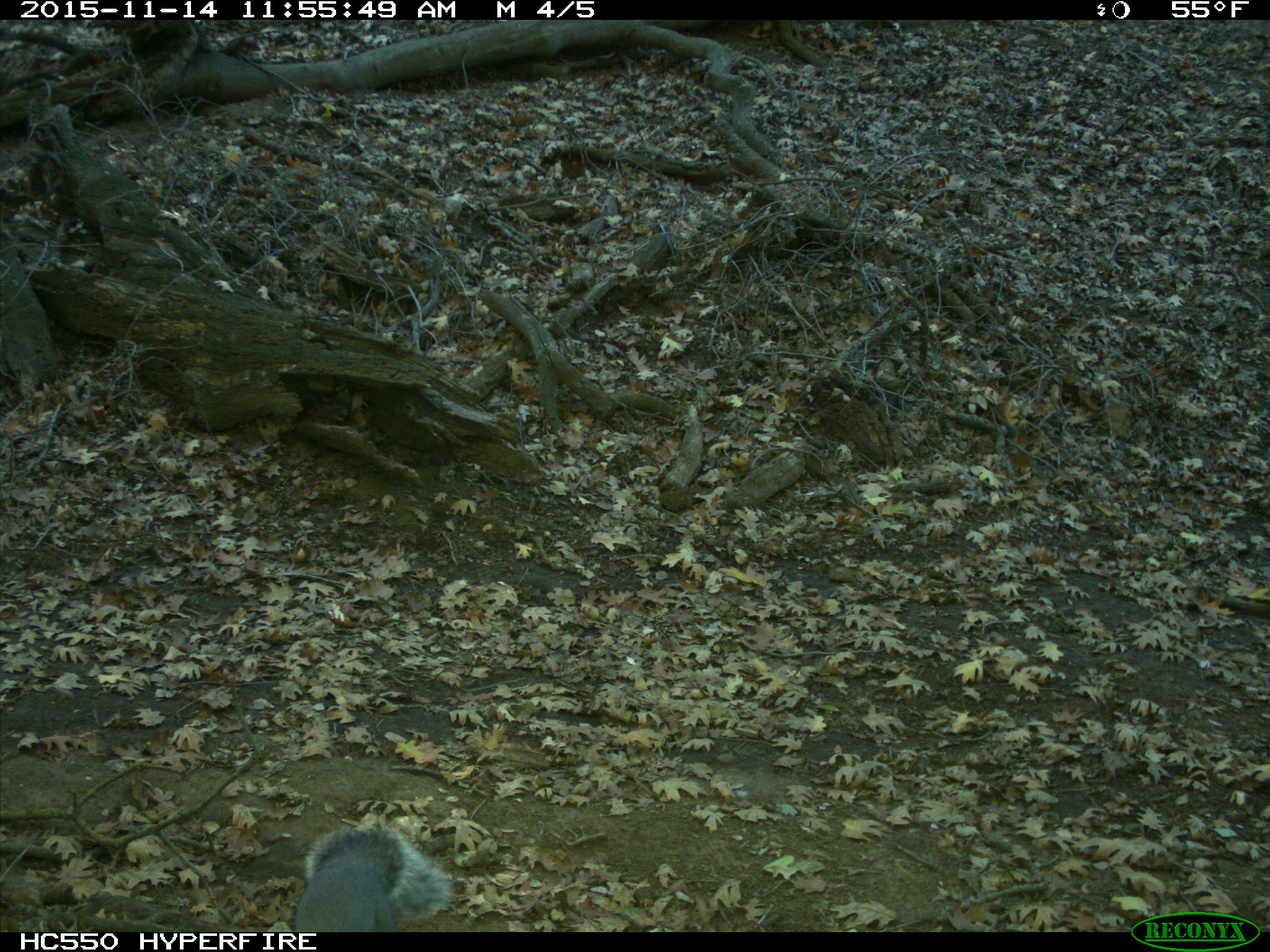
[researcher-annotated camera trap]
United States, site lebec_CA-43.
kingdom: Animalia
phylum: Chordata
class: Mammalia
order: Rodentia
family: Sciuridae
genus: Sciurus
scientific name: Sciurus carolinensis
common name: eastern gray squirrel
Sciurus carolinensis (eastern gray squirrel).